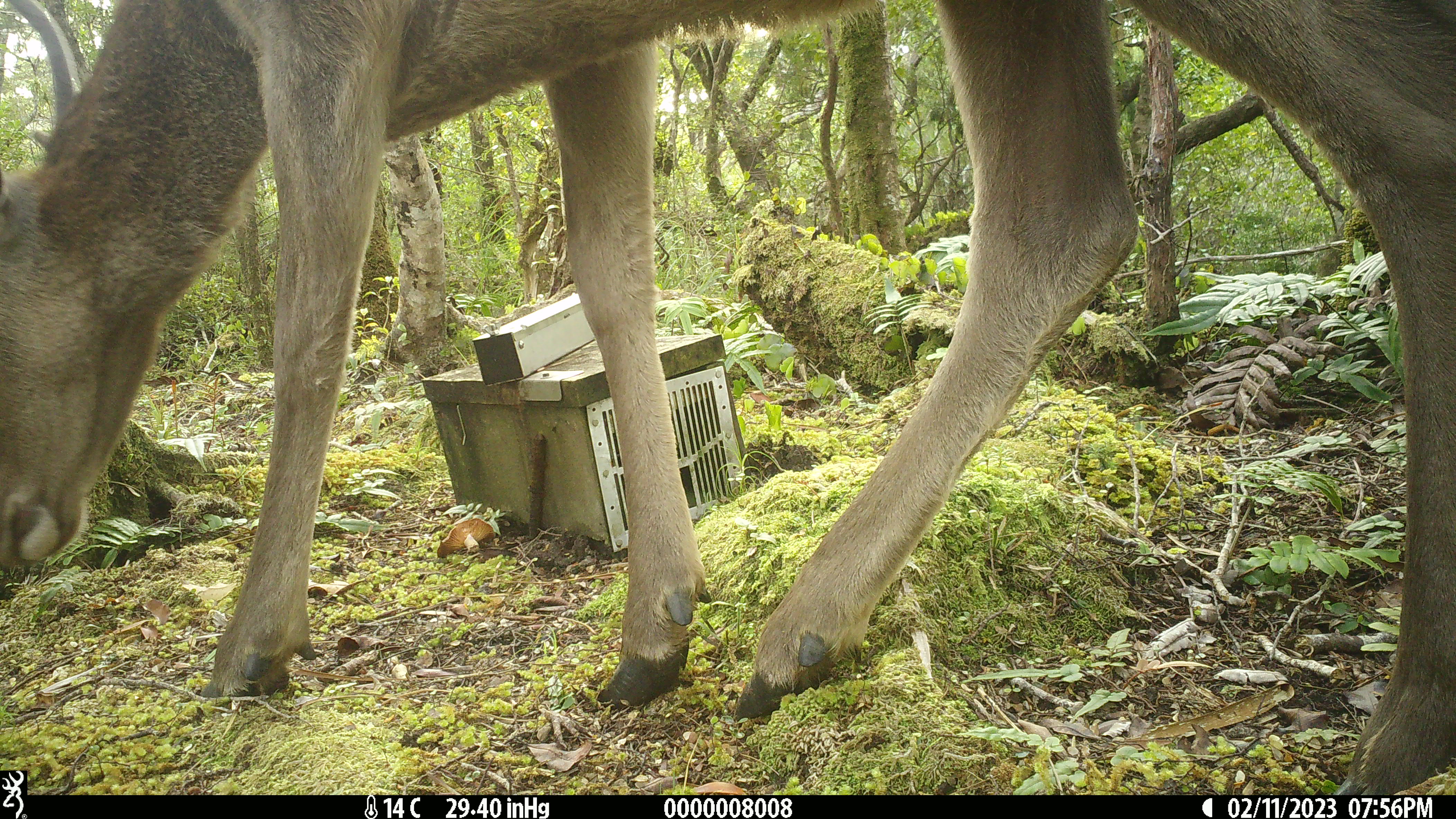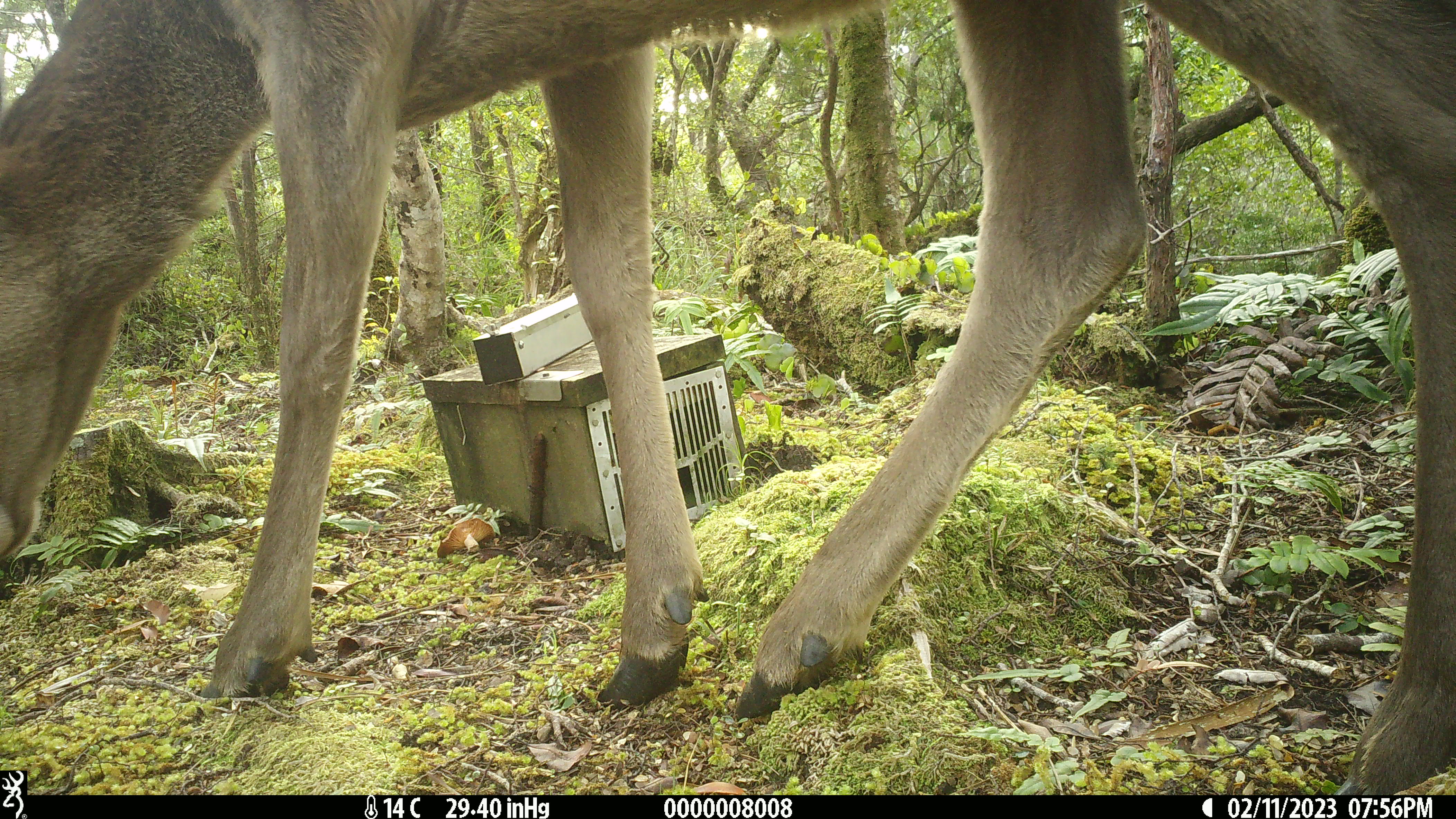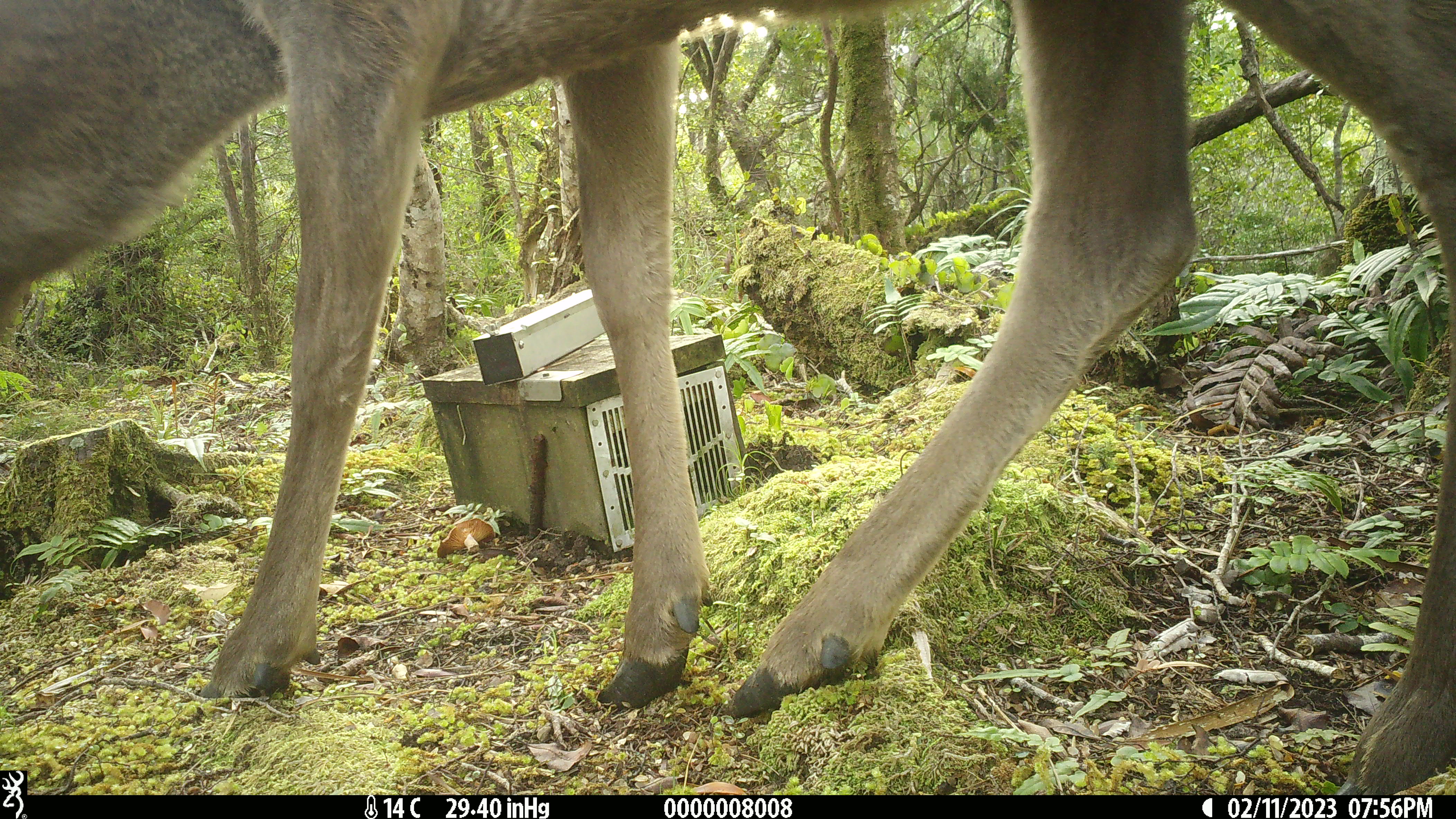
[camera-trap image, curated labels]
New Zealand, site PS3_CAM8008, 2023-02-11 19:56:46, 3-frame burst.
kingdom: Animalia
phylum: Chordata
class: Mammalia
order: Artiodactyla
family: Cervidae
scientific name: Cervidae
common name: deer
Deer (Cervidae).